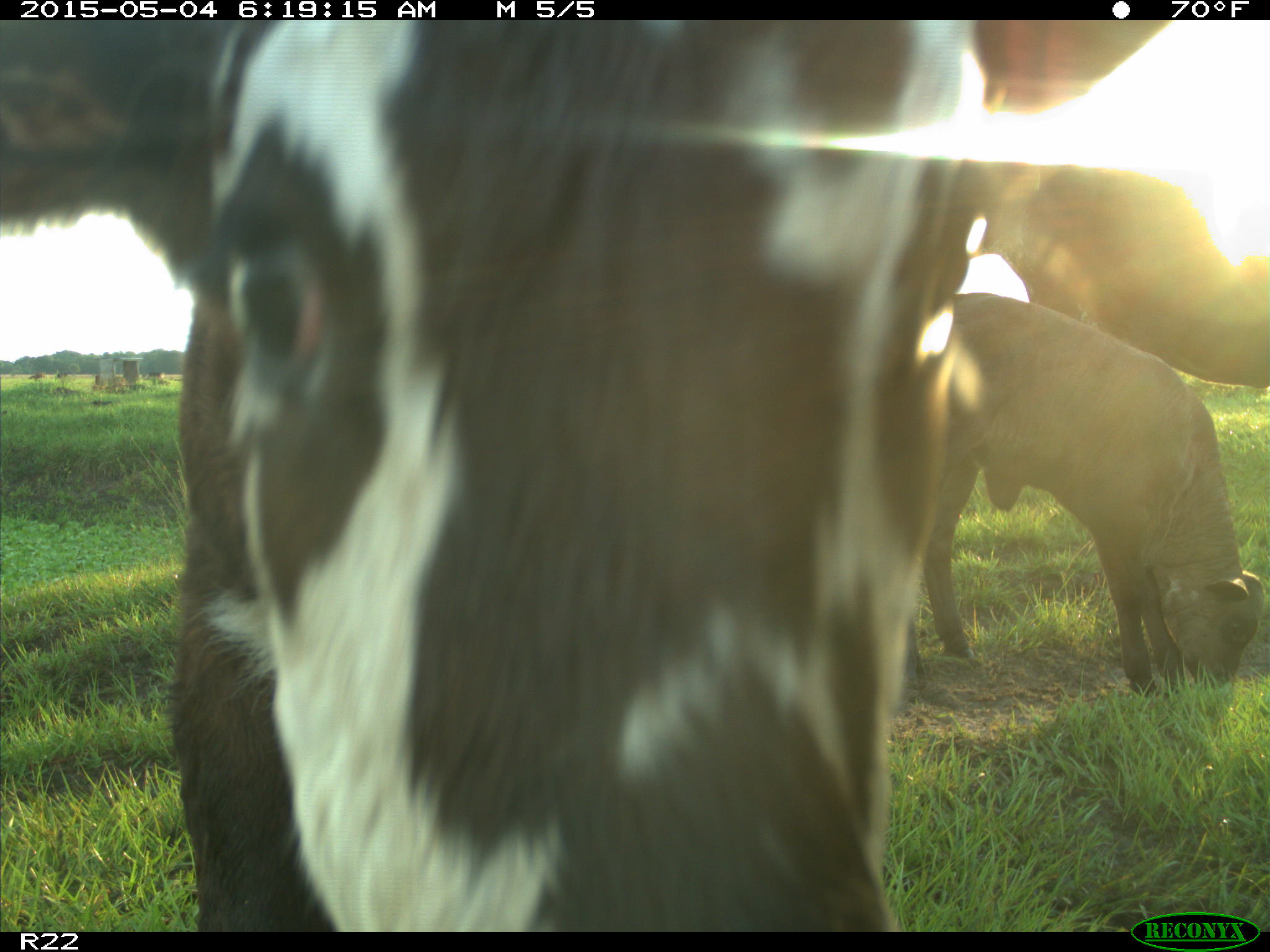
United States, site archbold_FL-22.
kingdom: Animalia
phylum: Chordata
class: Mammalia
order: Artiodactyla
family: Bovidae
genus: Bos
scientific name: Bos taurus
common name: domestic cow